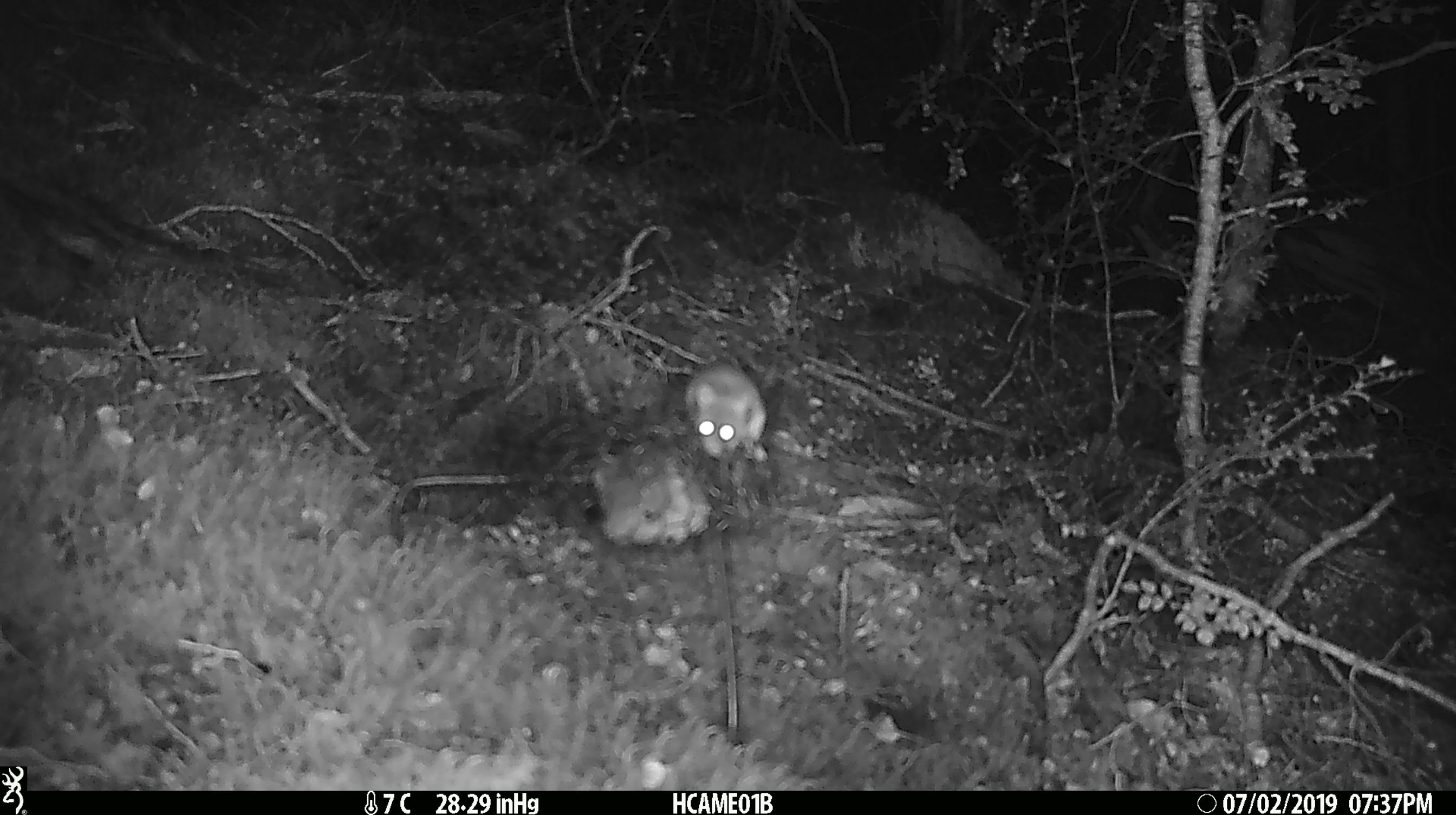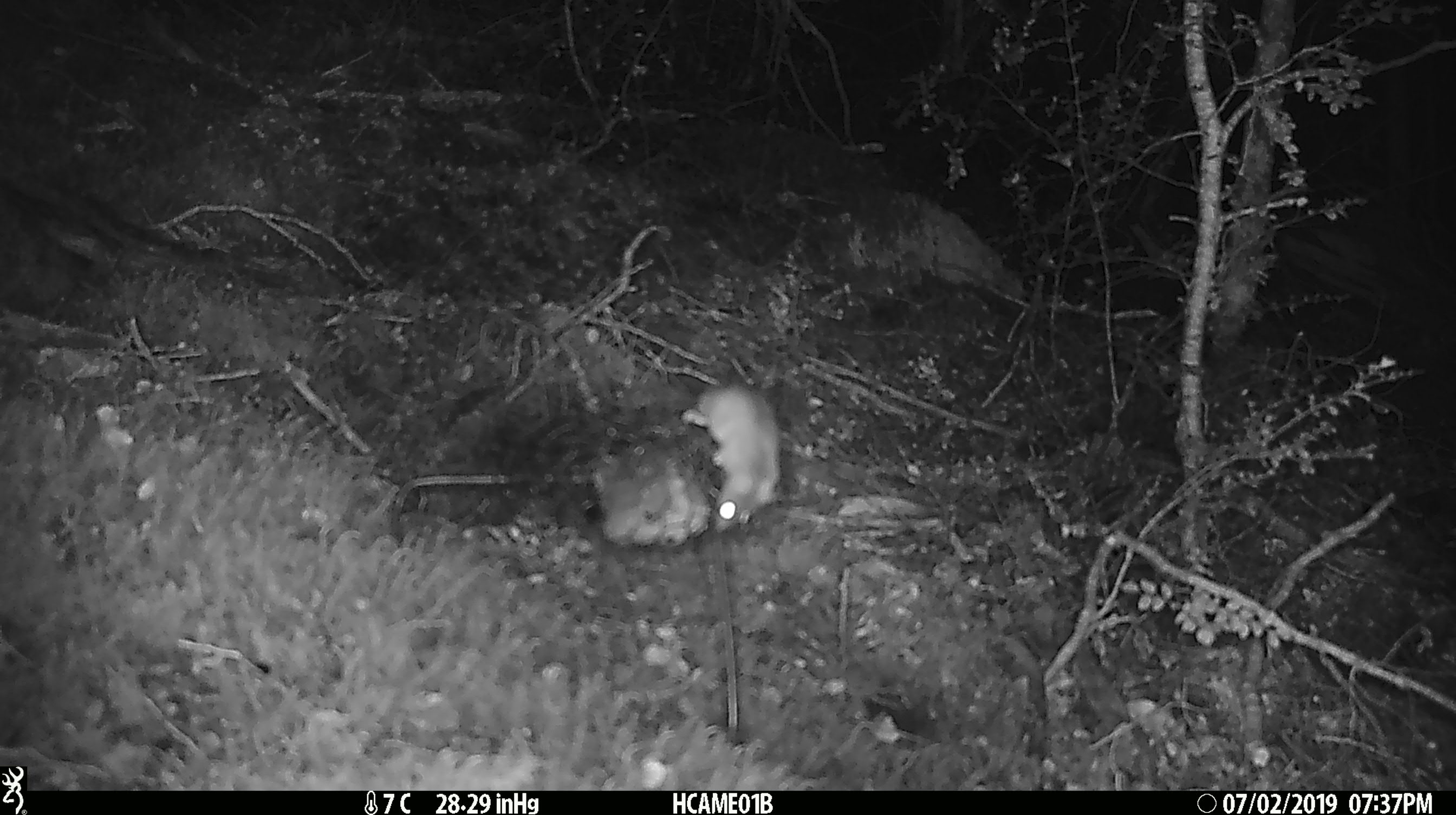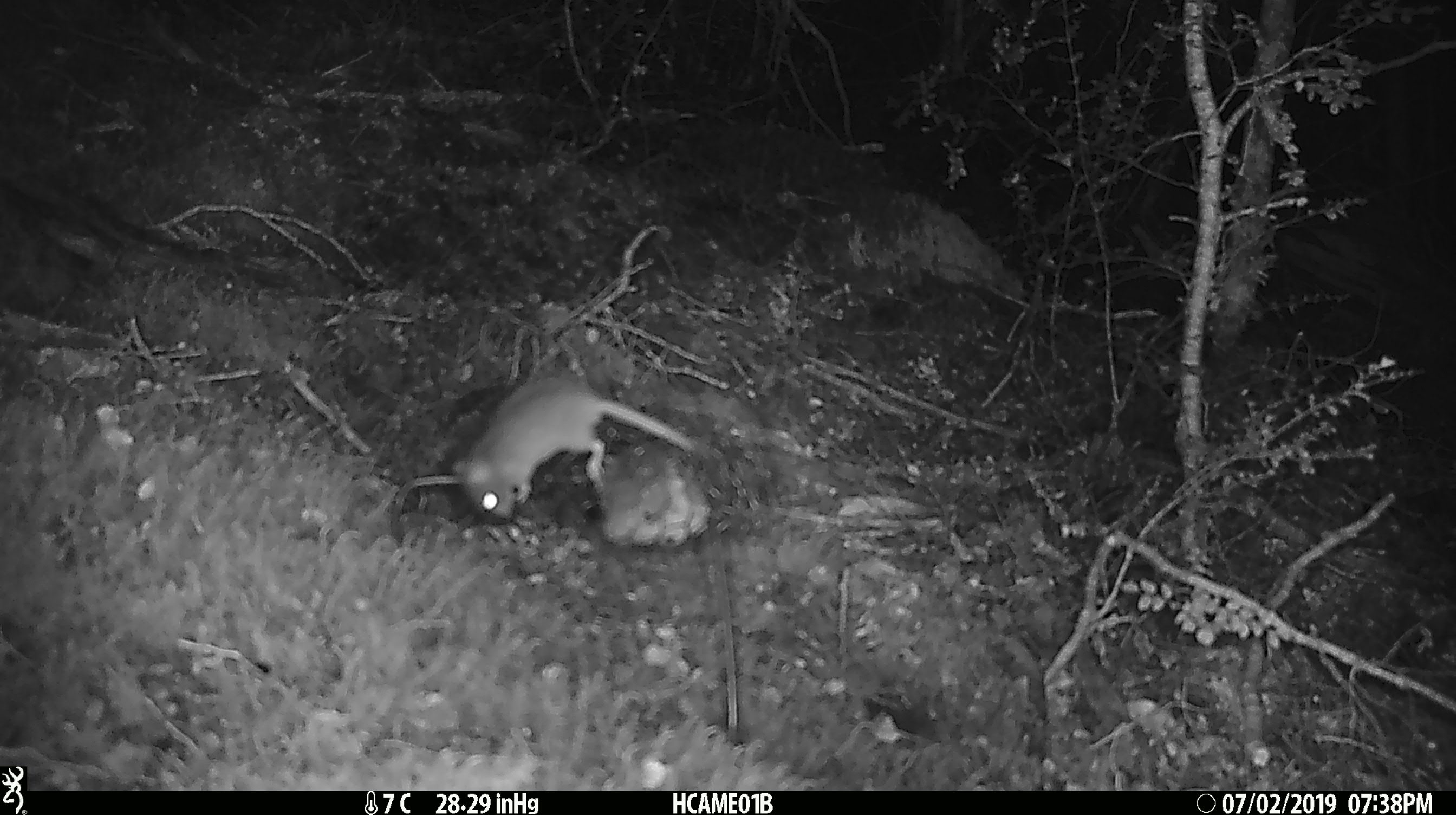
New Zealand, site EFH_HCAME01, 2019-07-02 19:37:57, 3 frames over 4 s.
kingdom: Animalia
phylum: Chordata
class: Mammalia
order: Rodentia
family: Muridae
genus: Mus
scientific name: Mus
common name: mouse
Mouse (Mus).